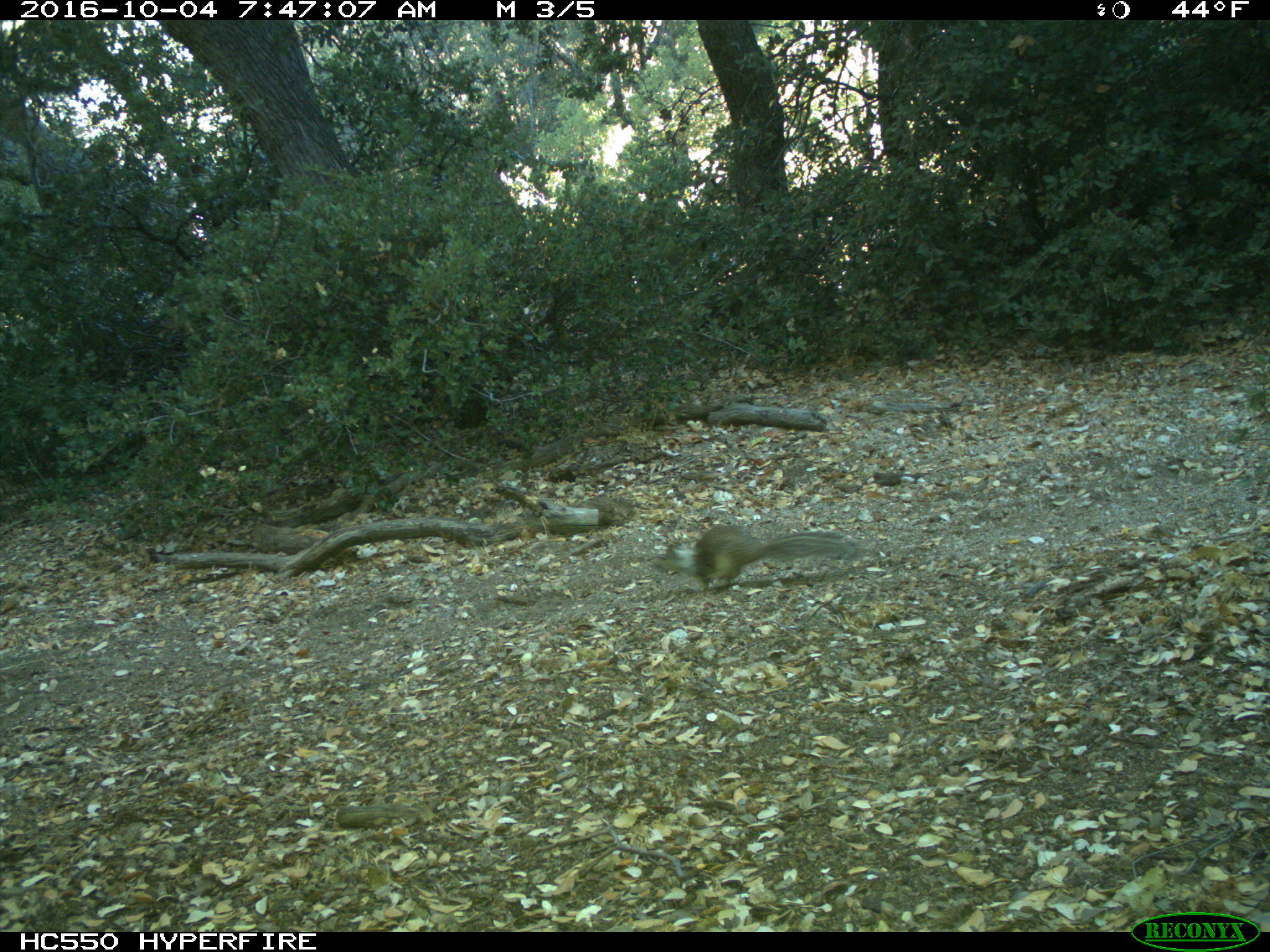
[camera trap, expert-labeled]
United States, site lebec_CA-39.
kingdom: Animalia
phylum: Chordata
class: Mammalia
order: Rodentia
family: Sciuridae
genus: Otospermophilus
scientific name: Otospermophilus beecheyi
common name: california ground squirrel